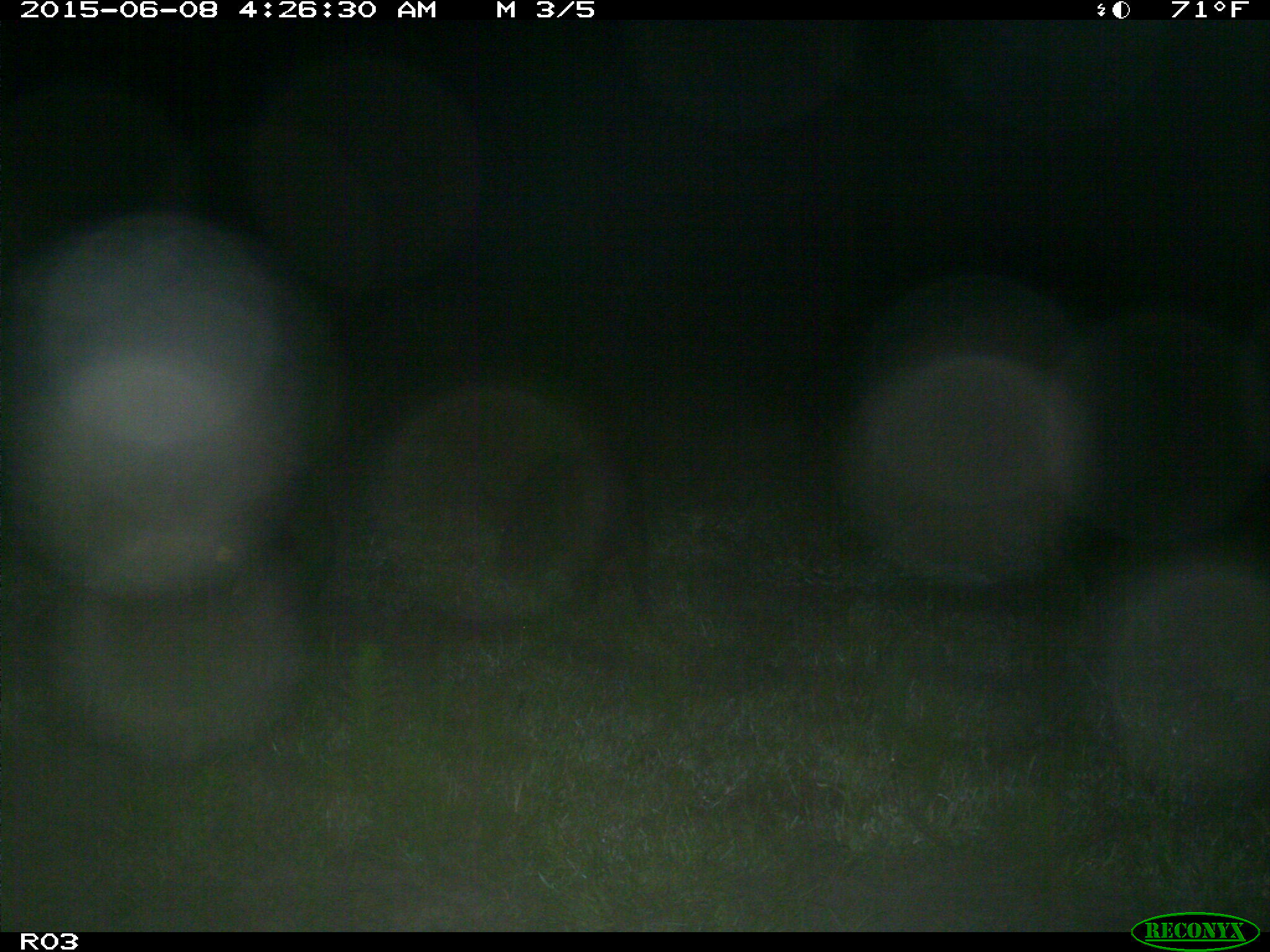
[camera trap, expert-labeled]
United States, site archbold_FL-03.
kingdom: Animalia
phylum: Chordata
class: Mammalia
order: Artiodactyla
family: Suidae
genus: Sus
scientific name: Sus scrofa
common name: wild boar